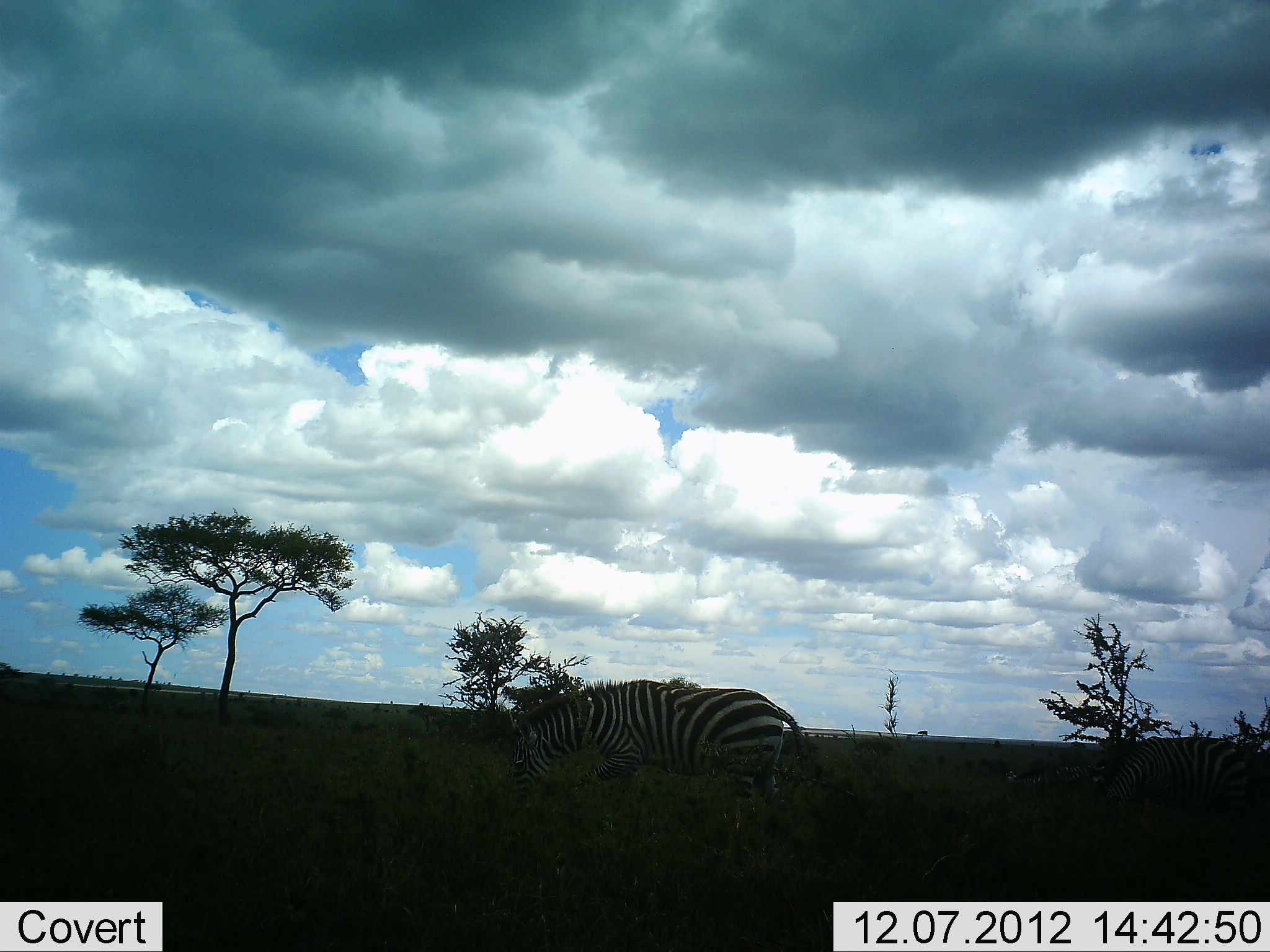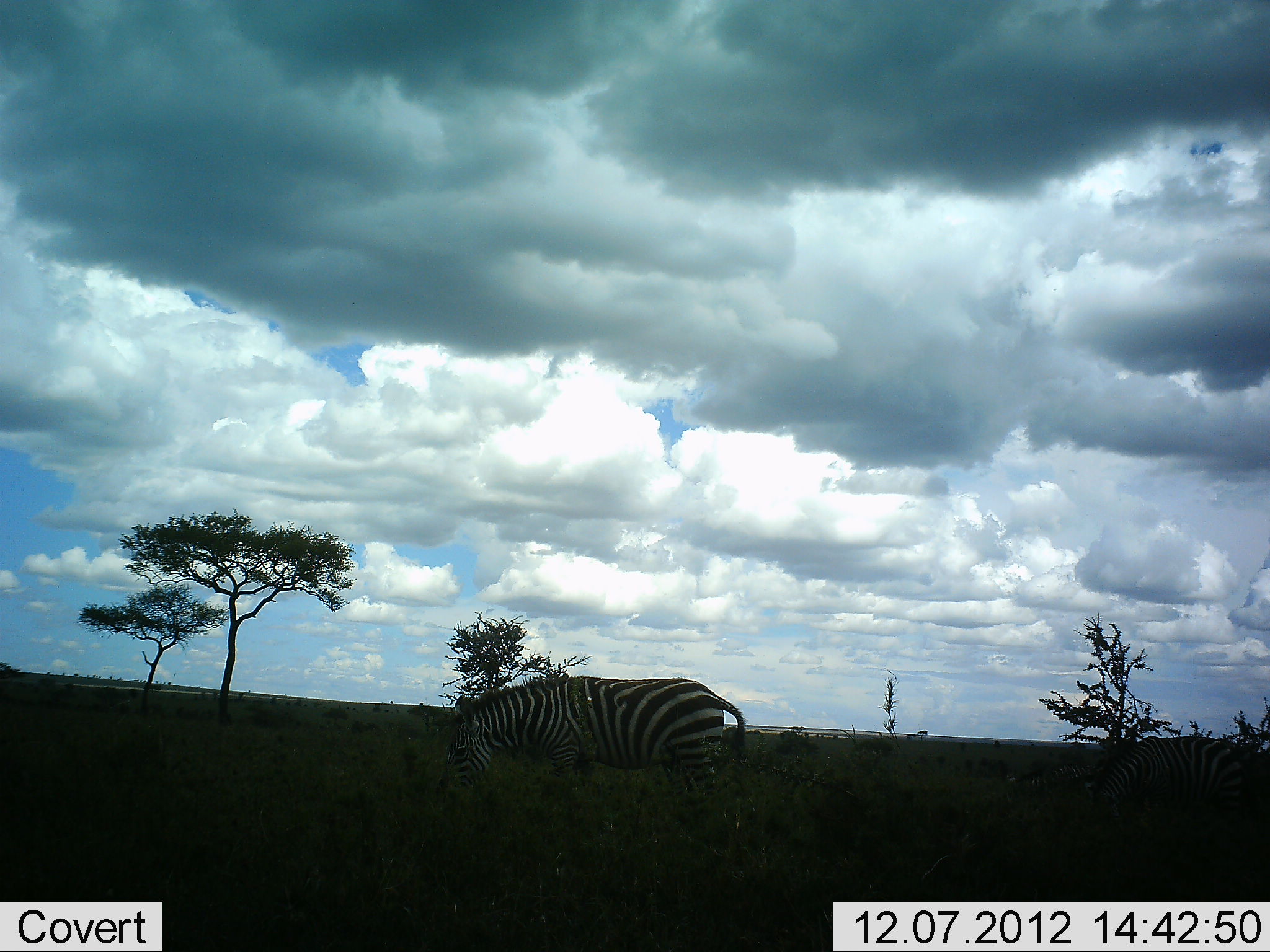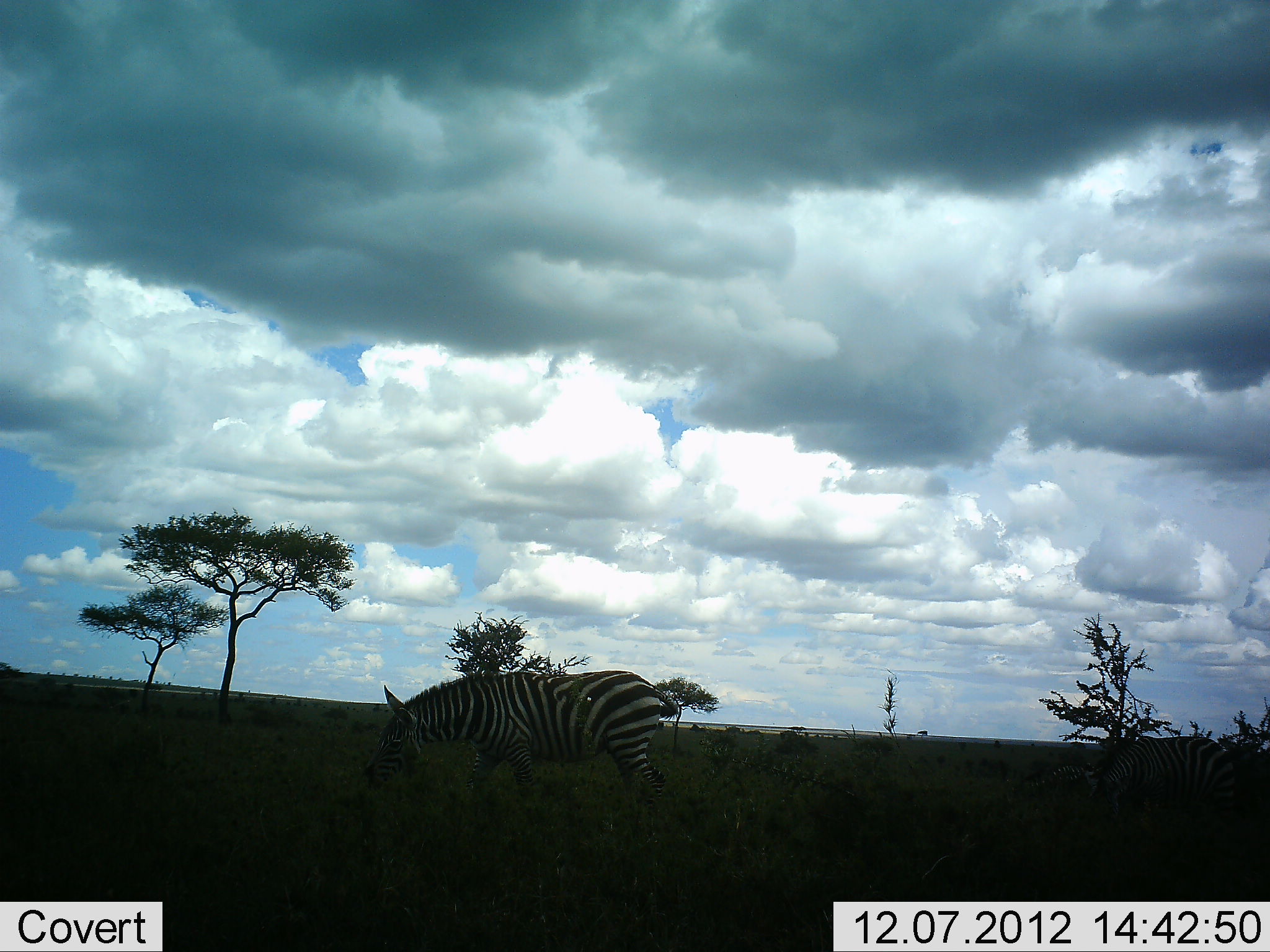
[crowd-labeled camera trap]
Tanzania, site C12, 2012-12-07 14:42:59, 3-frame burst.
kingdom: Animalia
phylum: Chordata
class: Mammalia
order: Perissodactyla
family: Equidae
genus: Equus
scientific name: Equus quagga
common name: plains zebra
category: zebra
Zebra (plains zebra) (Equus quagga), count 1. Behavior (volunteer vote fractions): standing 20%, resting 0%, moving 80%, interacting 0%. Young present (vote fraction): 0%. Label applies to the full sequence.